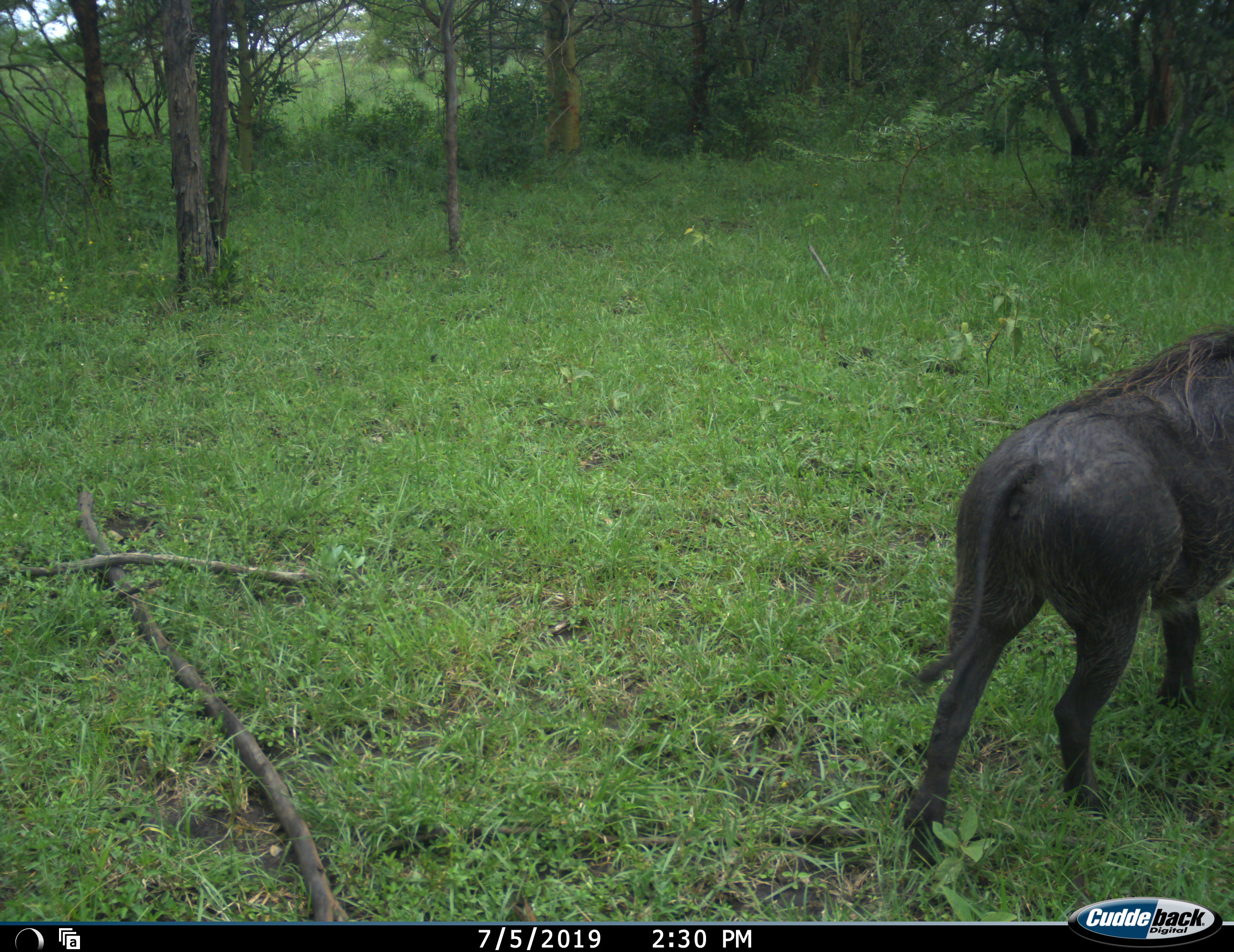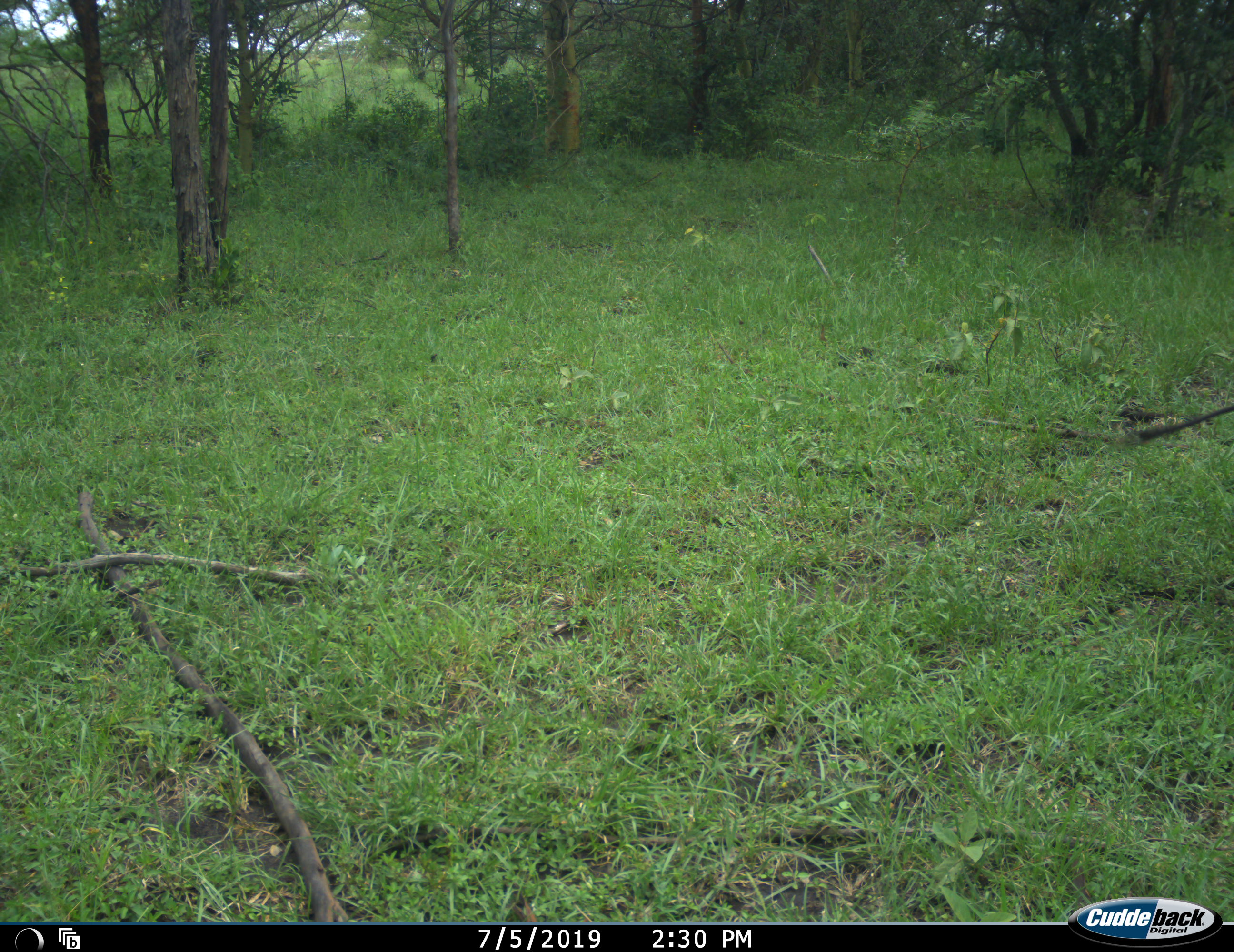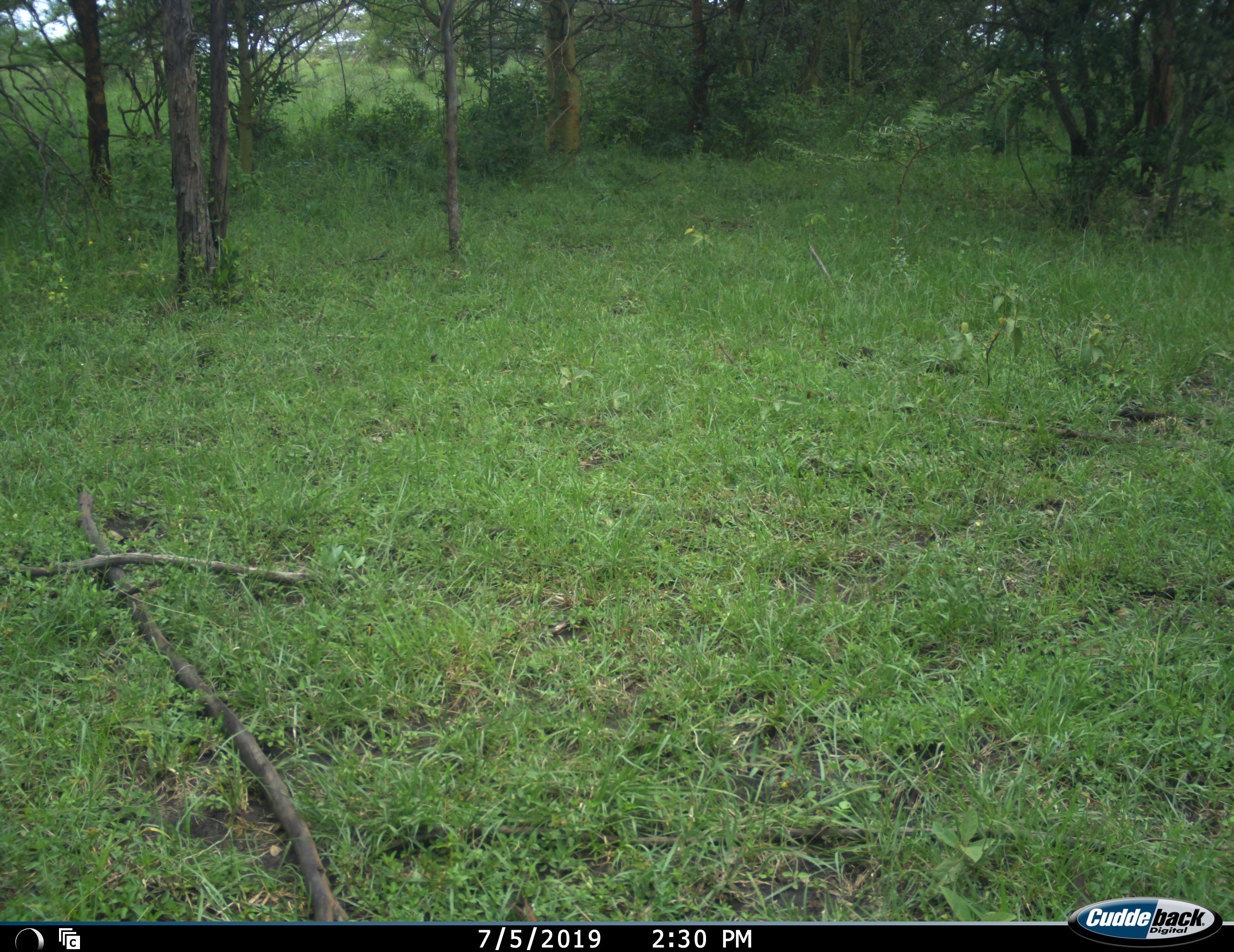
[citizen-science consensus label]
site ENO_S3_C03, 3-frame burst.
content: unidentified animal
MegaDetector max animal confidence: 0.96